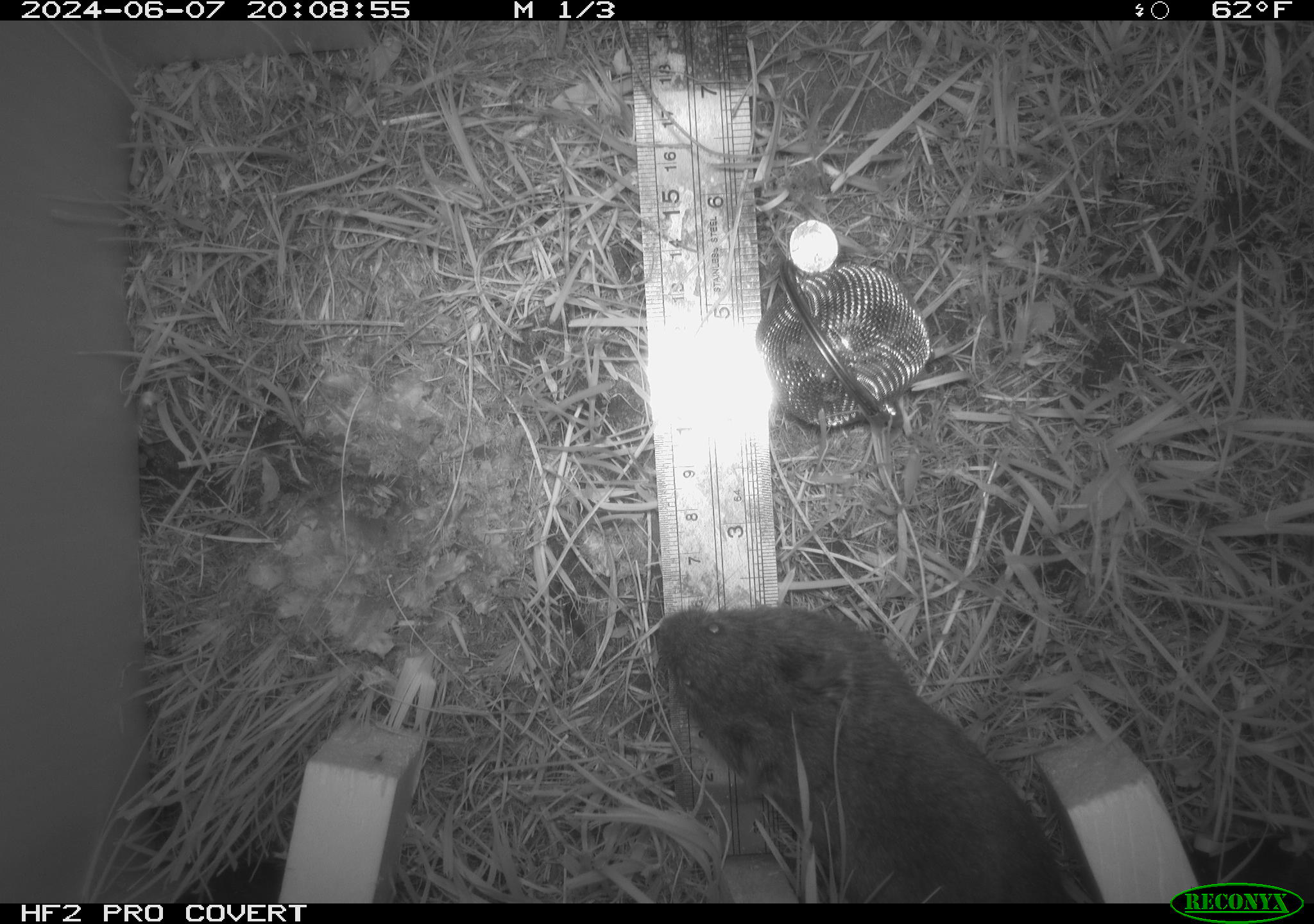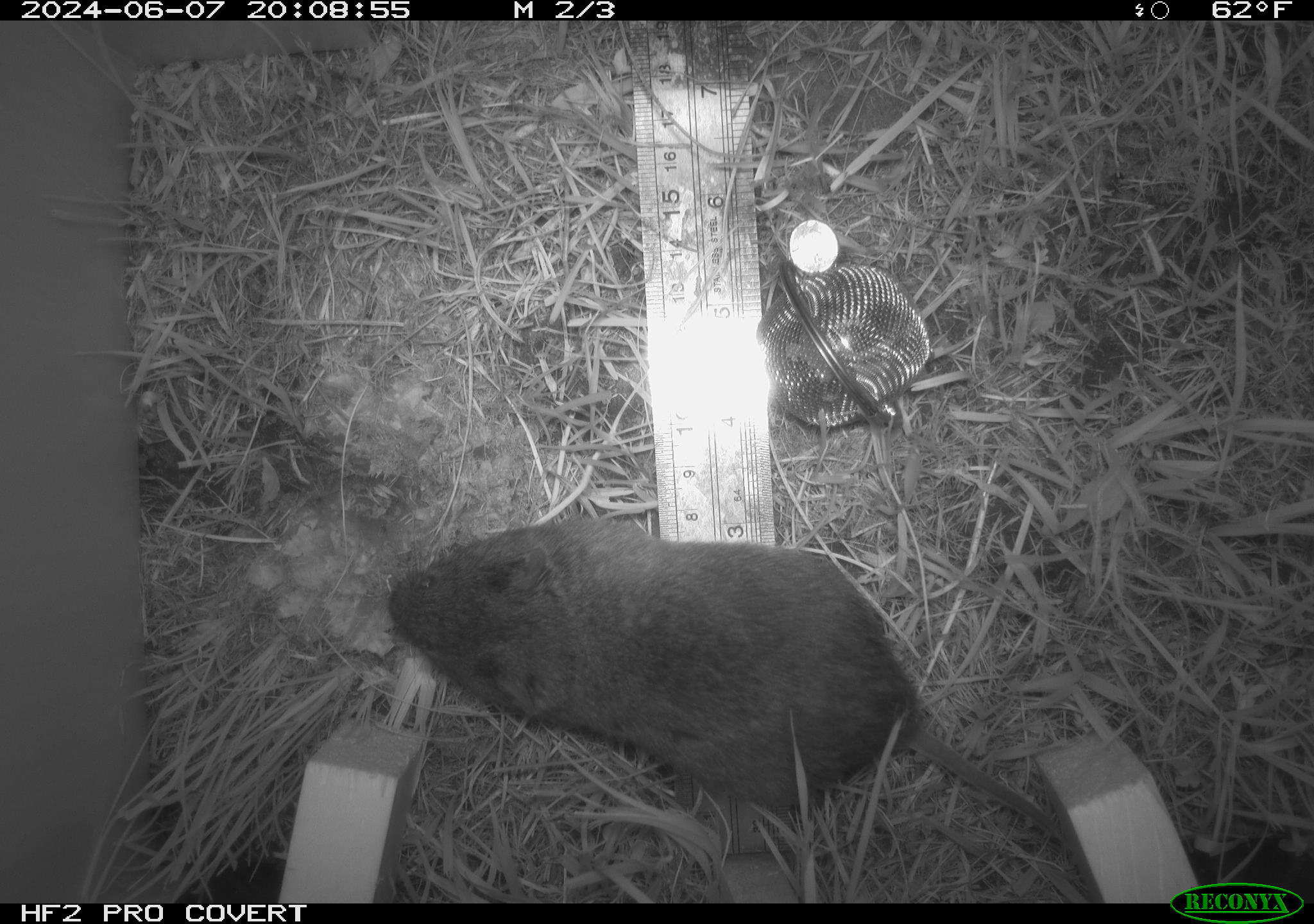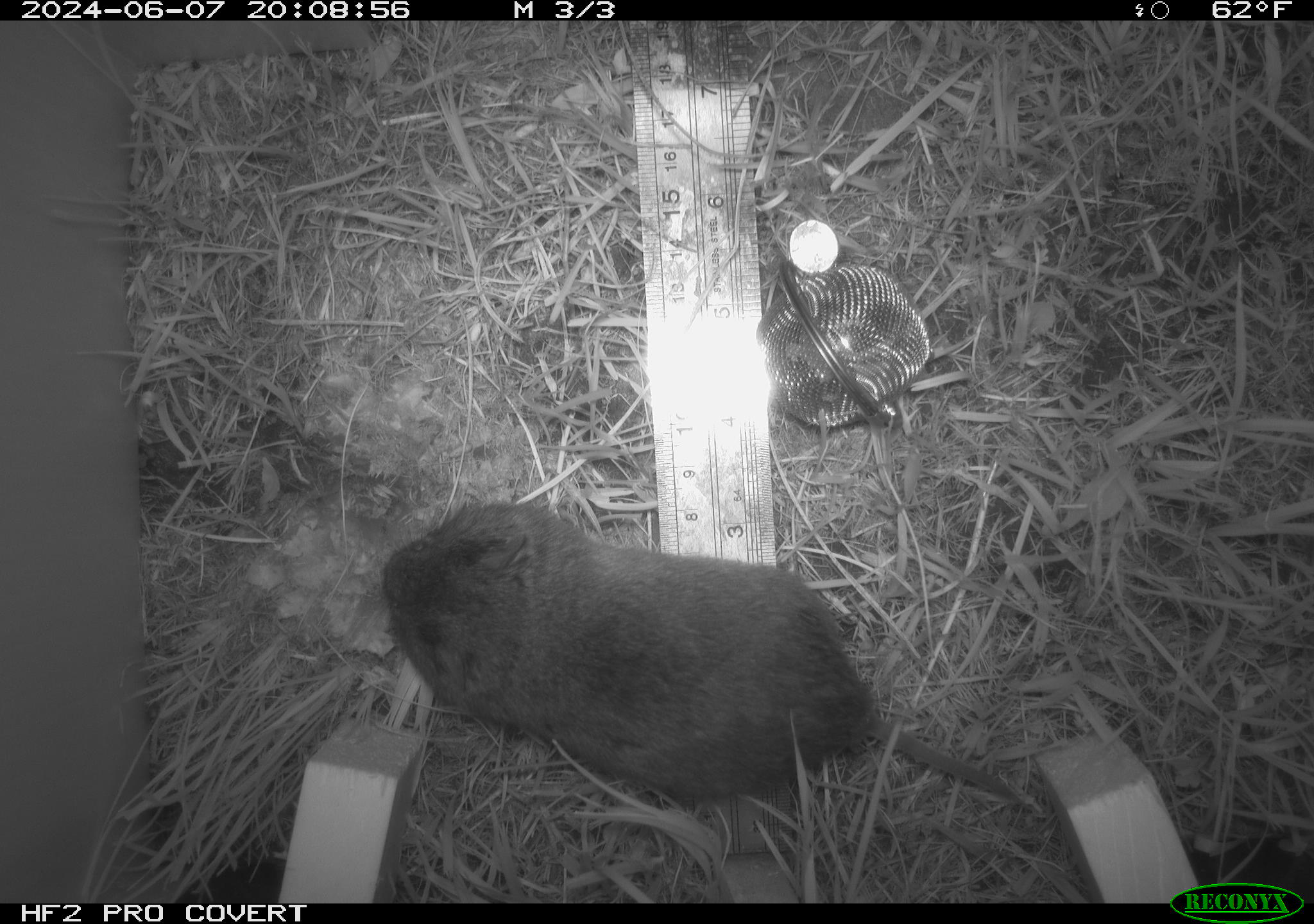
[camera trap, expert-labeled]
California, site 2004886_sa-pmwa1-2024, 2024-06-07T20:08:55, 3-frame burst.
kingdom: Animalia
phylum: Chordata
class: Mammalia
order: Rodentia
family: Cricetidae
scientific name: Arvicolinae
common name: voles, lemmings, and muskrats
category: arvicolinae subfamily